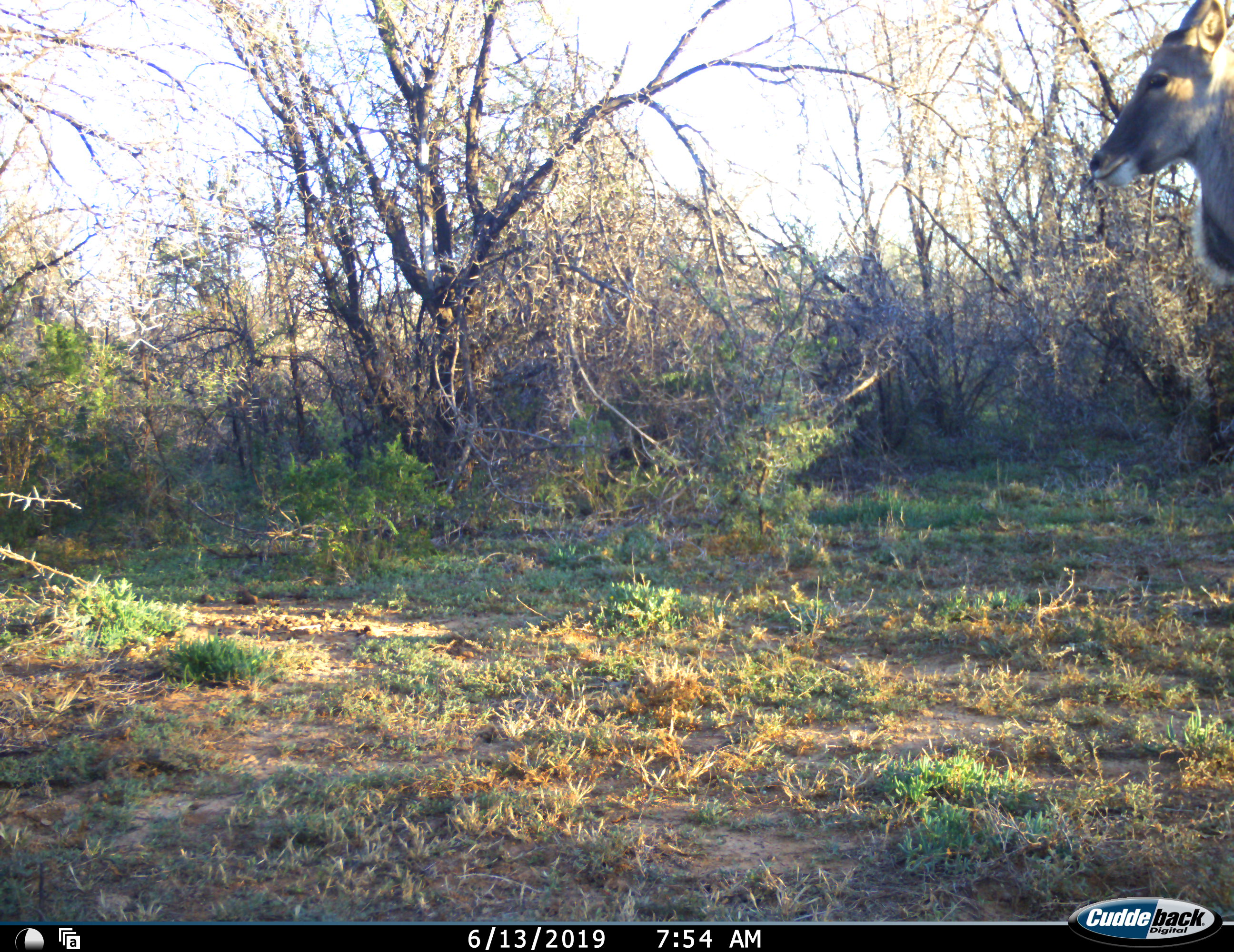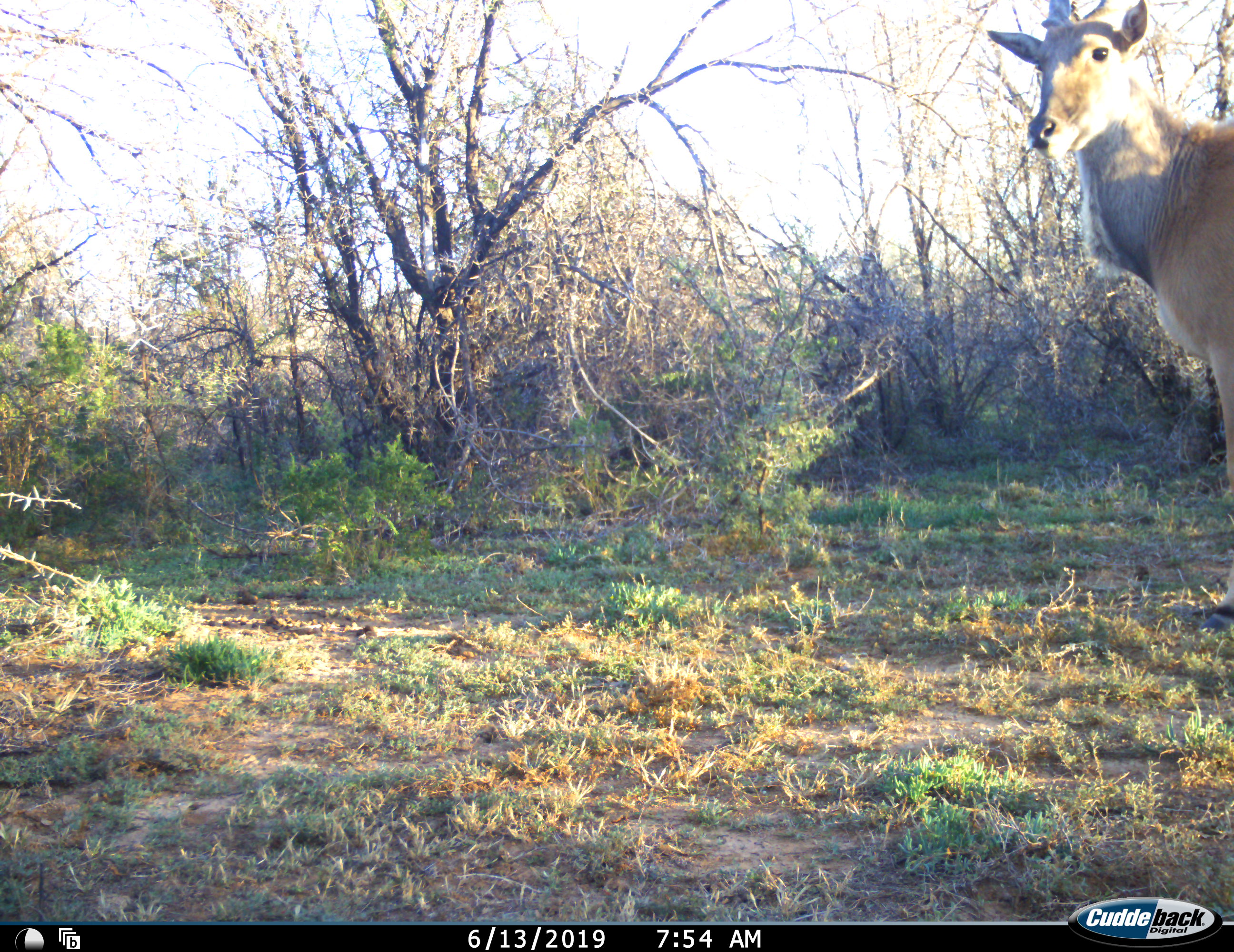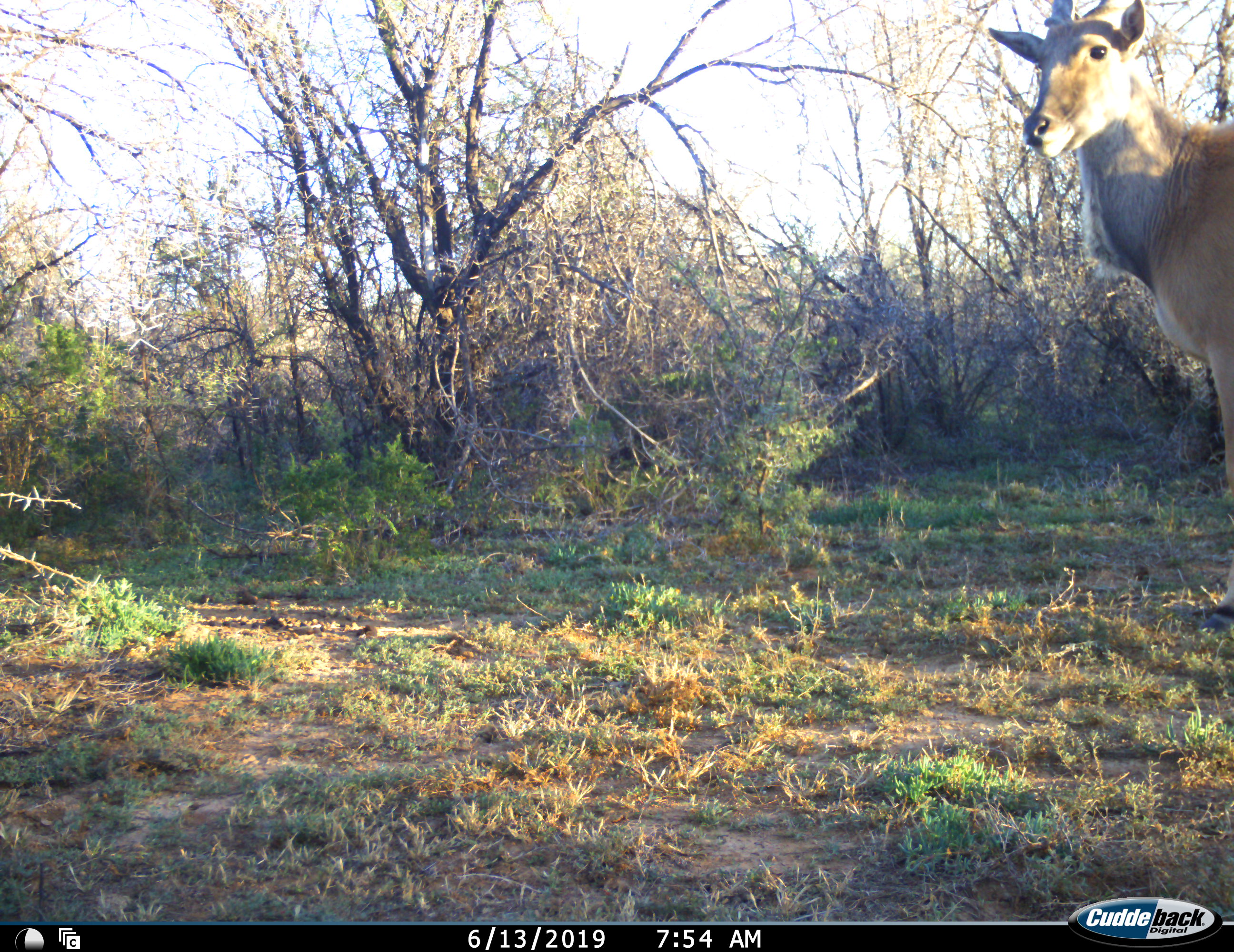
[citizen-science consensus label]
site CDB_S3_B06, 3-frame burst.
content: unidentified animal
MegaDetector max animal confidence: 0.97